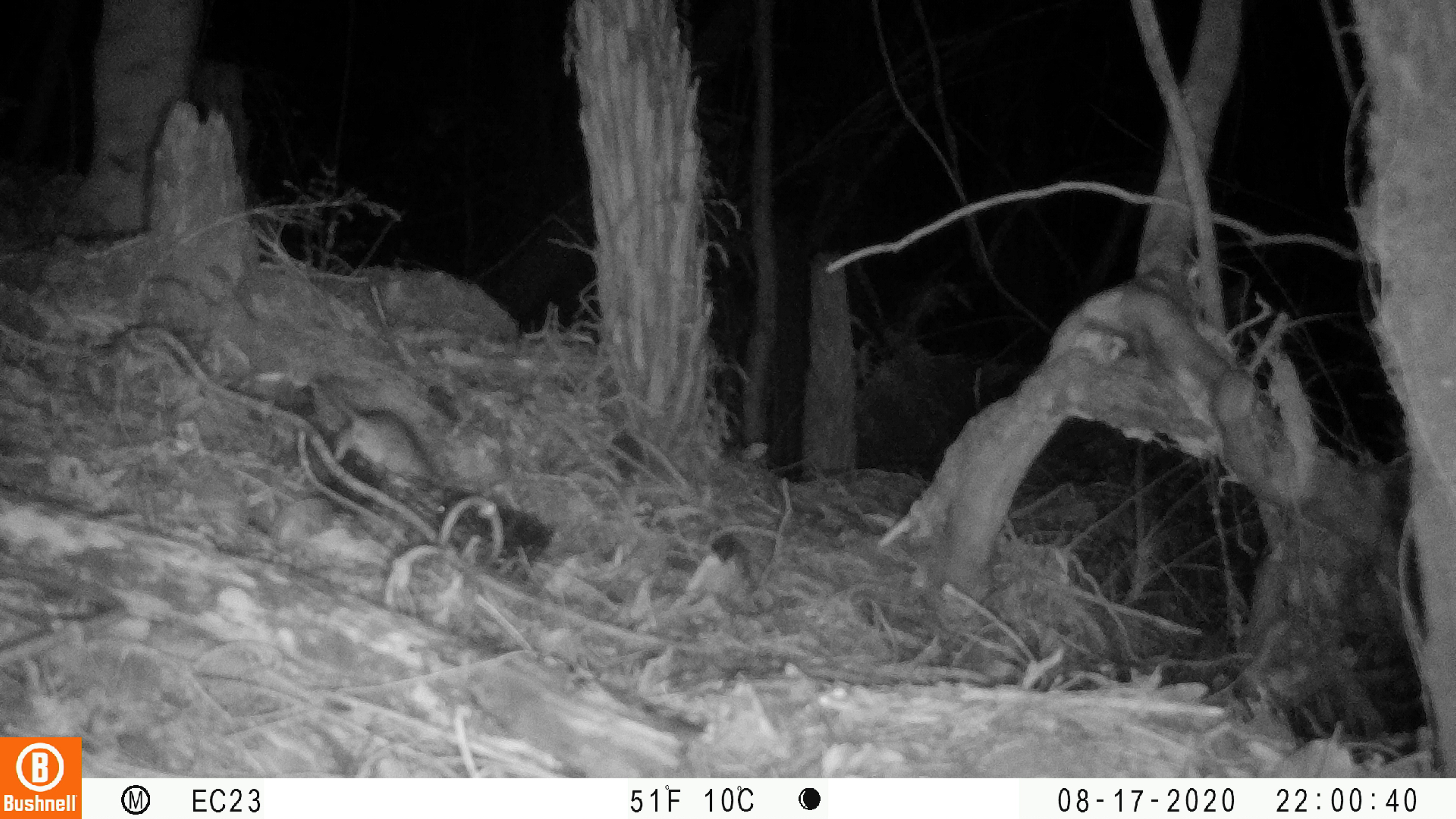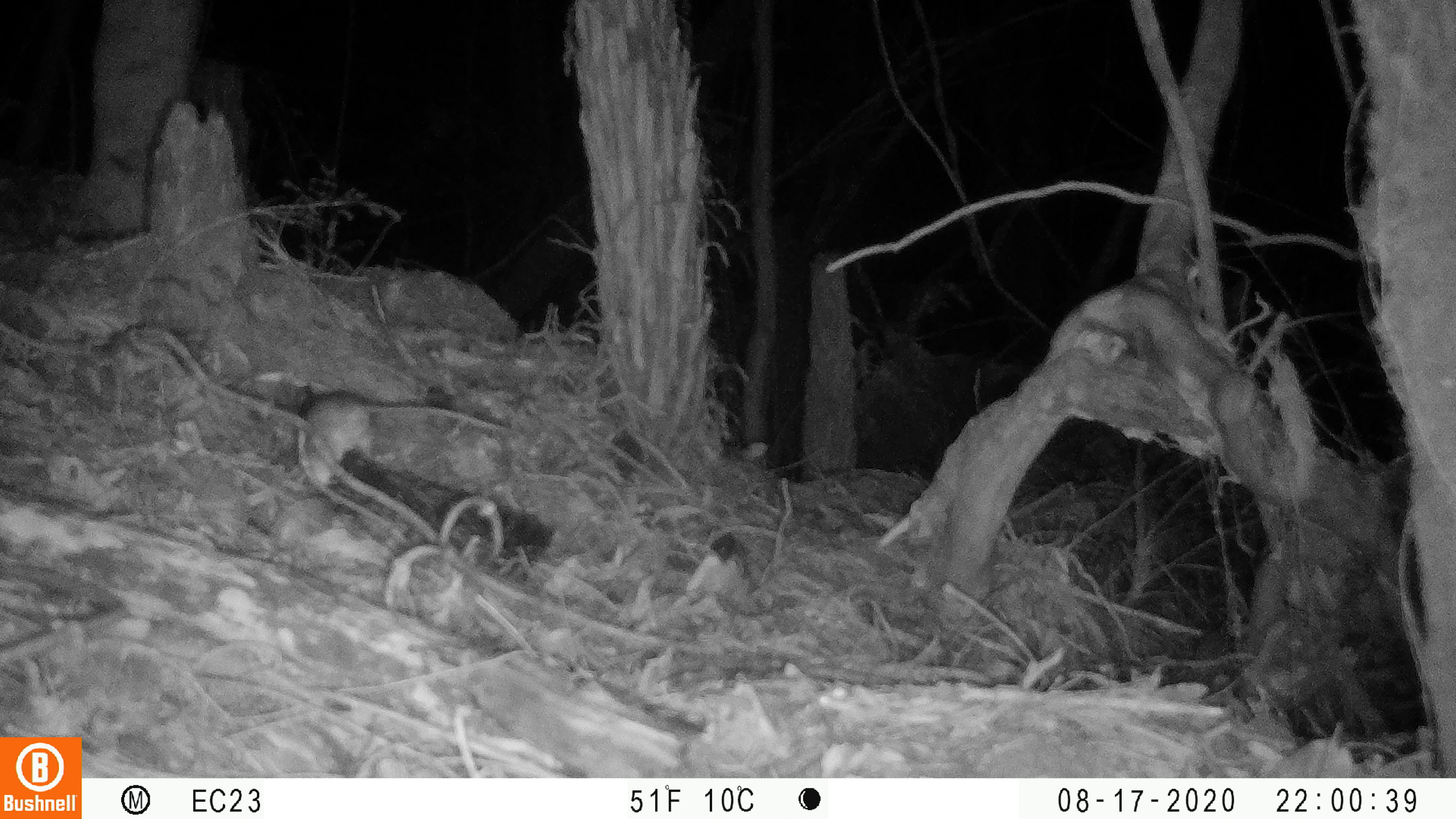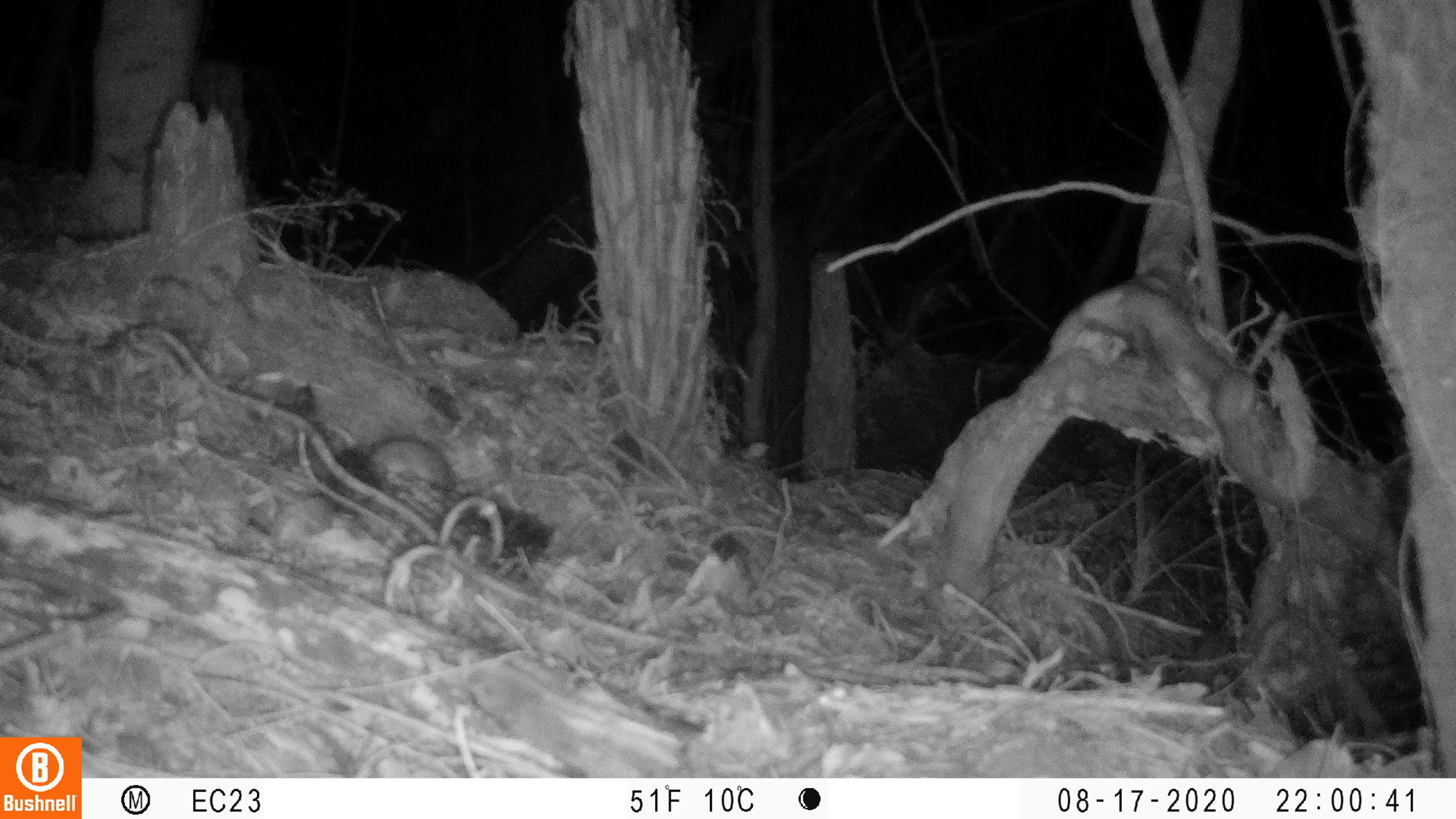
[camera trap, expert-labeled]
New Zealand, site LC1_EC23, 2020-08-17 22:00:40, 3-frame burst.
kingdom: Animalia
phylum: Chordata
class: Mammalia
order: Rodentia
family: Muridae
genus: Rattus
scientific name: Rattus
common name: rat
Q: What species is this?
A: Rat (Rattus).